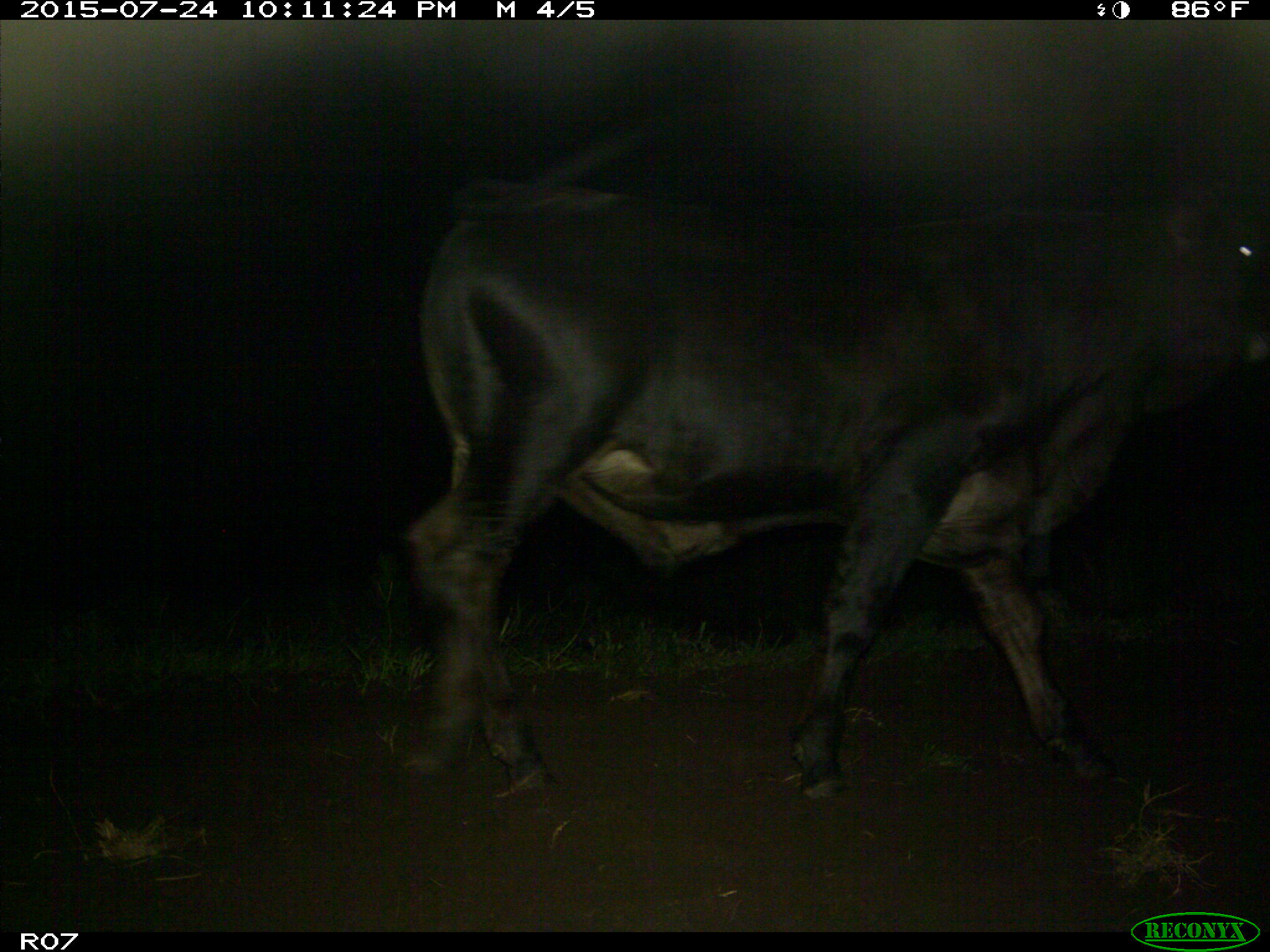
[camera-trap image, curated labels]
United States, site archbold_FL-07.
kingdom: Animalia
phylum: Chordata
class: Mammalia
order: Artiodactyla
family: Bovidae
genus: Bos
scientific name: Bos taurus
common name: domestic cow